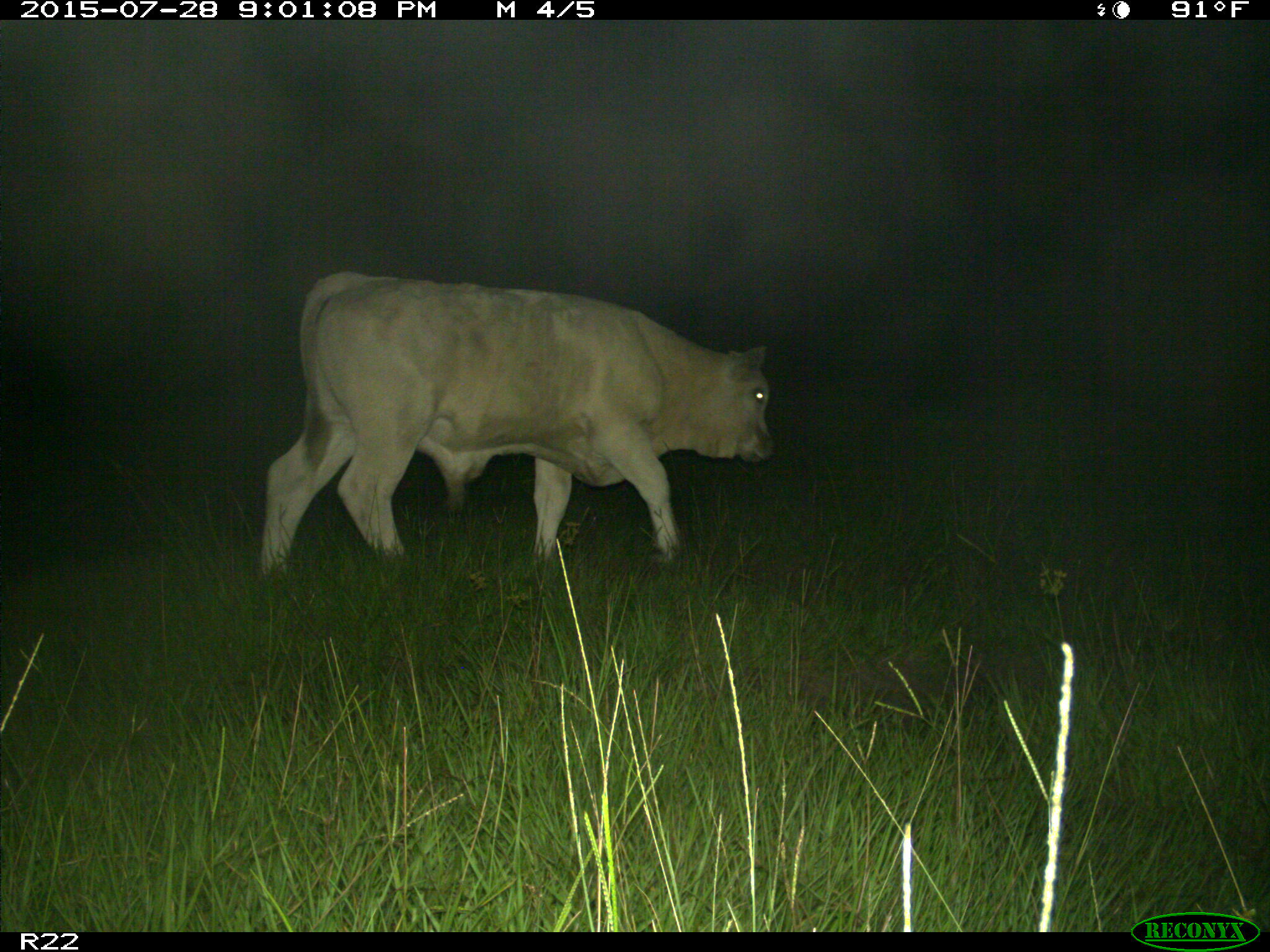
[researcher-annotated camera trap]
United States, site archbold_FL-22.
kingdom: Animalia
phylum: Chordata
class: Mammalia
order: Artiodactyla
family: Bovidae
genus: Bos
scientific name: Bos taurus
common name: domestic cow